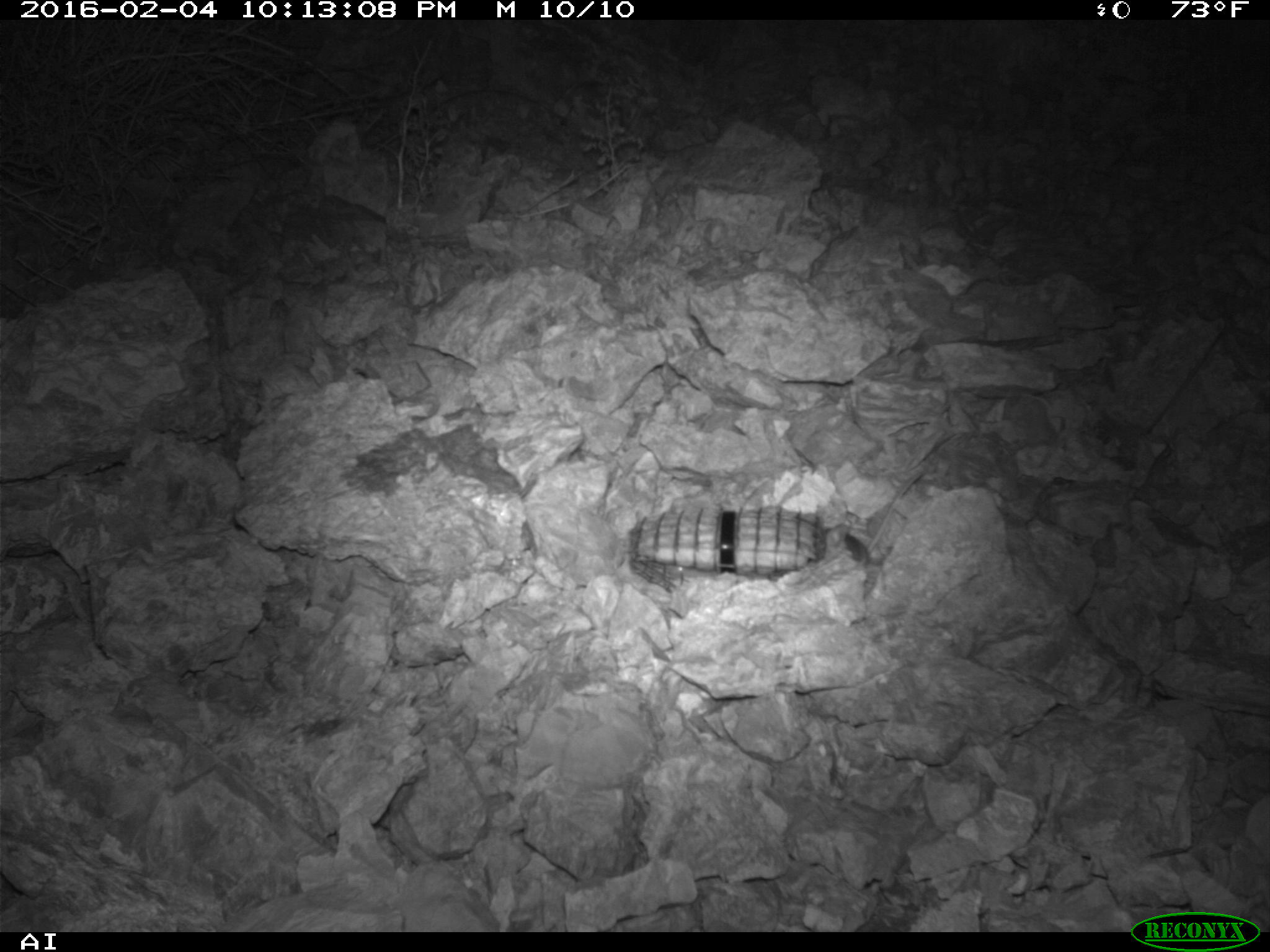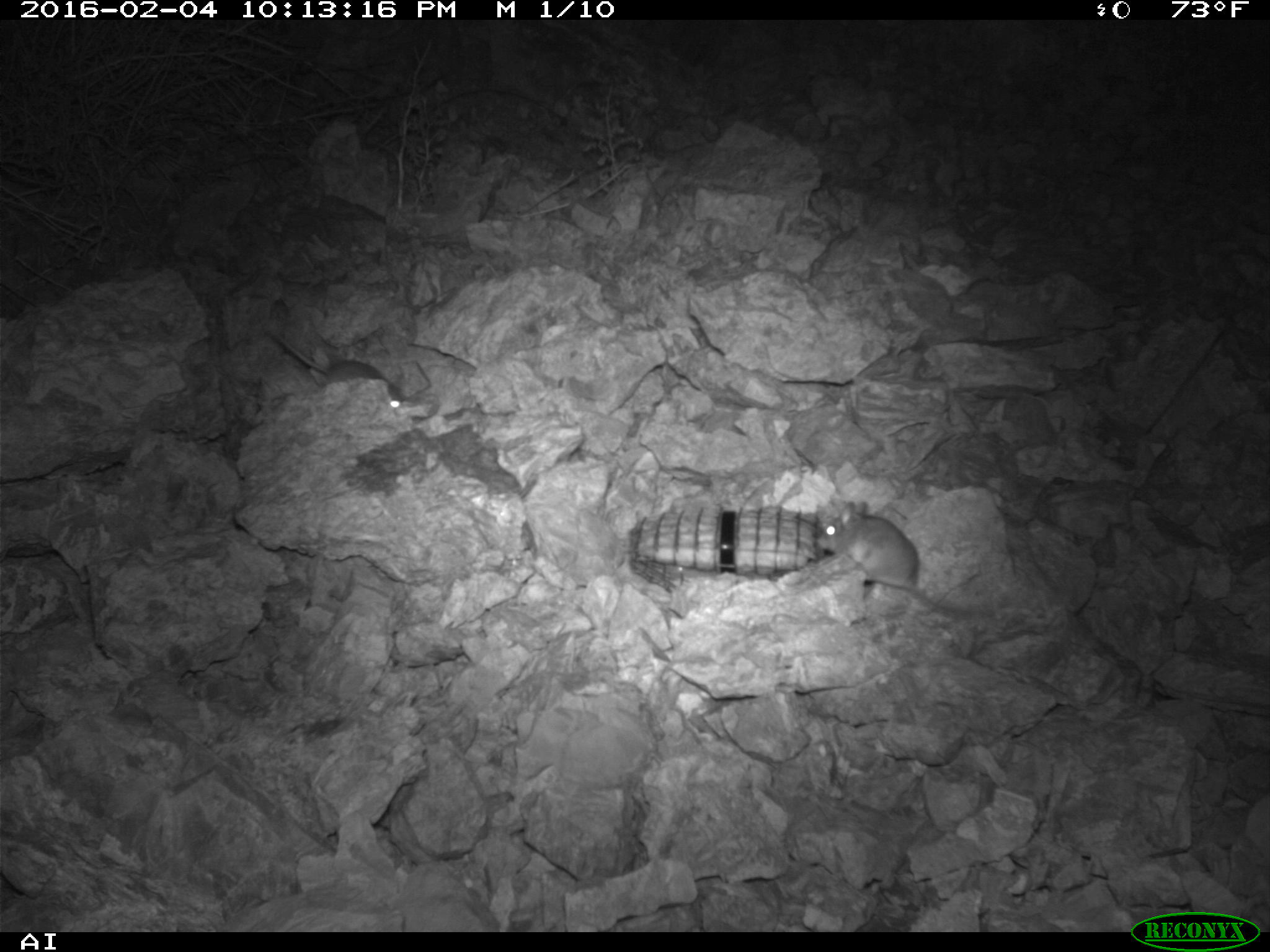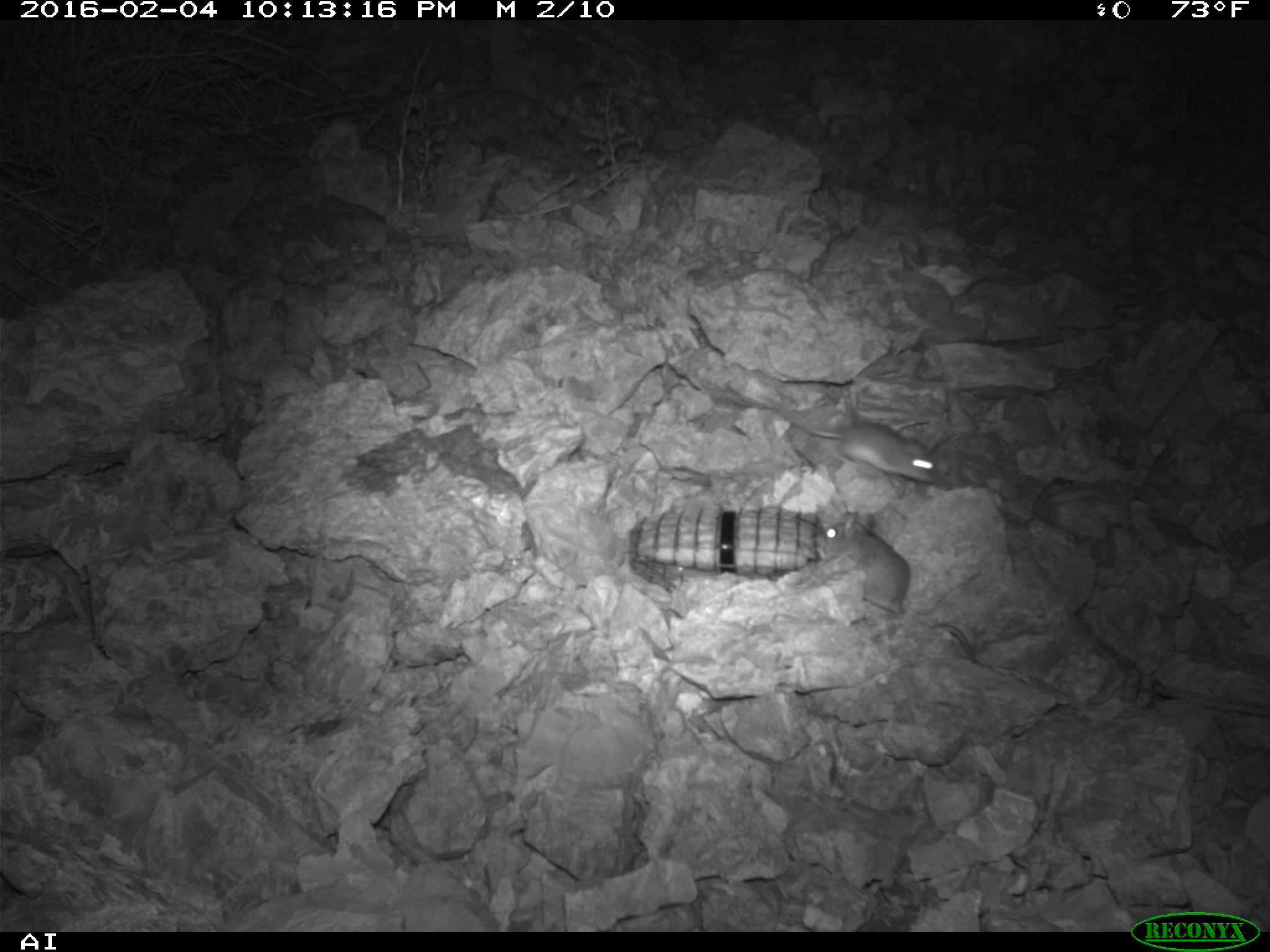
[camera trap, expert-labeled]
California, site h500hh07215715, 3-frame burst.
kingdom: Animalia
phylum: Chordata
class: Mammalia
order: Rodentia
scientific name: Rodentia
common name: rodent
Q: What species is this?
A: Rodent (Rodentia).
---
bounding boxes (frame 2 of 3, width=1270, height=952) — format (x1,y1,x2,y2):
rodent: (817,501,996,619); (275,335,406,408)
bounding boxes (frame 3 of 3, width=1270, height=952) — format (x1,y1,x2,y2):
rodent: (812,512,984,664); (780,418,945,485)